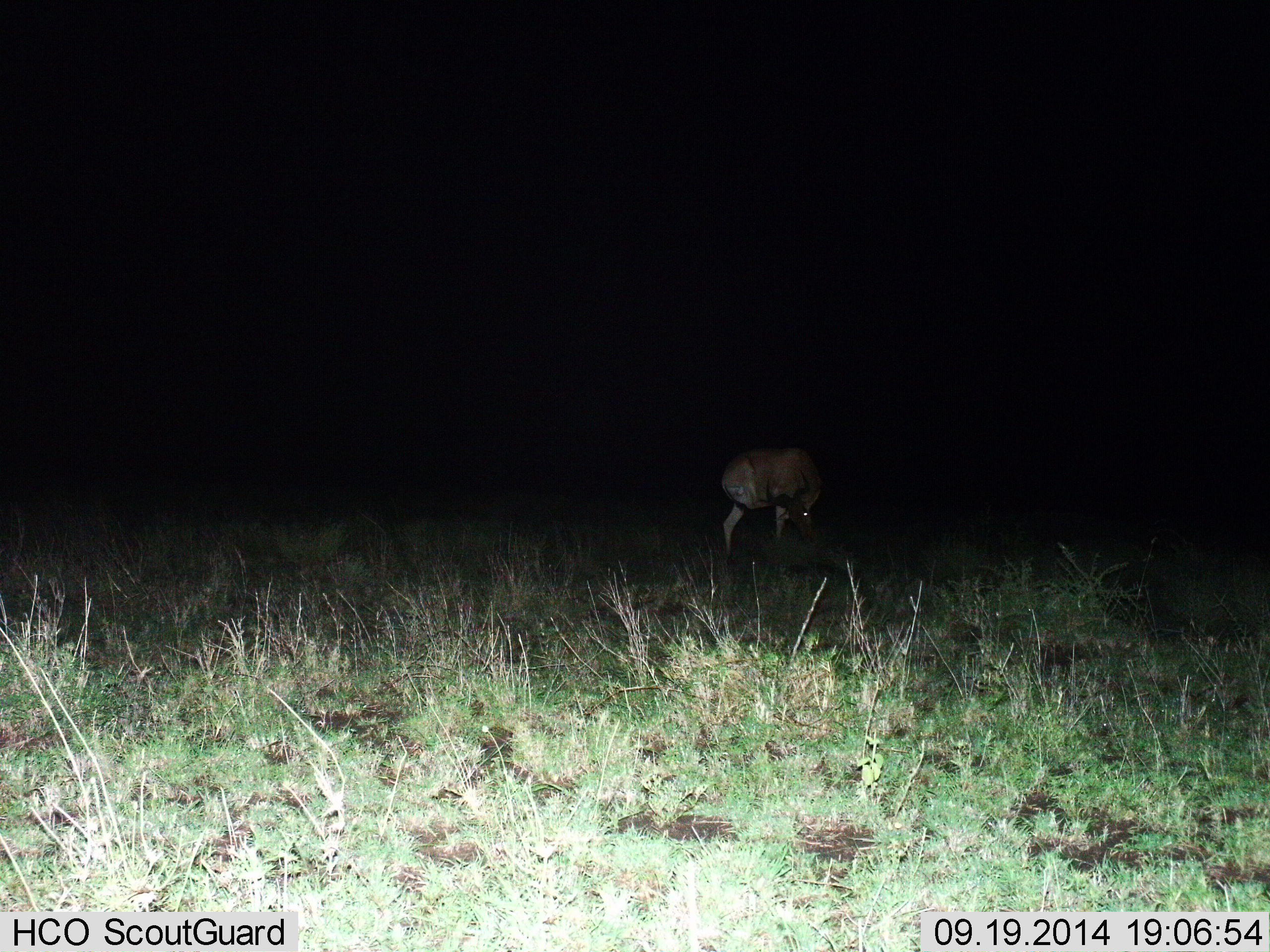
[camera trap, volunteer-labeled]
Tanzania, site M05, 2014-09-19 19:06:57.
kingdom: Animalia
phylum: Chordata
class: Mammalia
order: Artiodactyla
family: Bovidae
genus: Alcelaphus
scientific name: Alcelaphus buselaphus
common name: hartebeest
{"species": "hartebeest (Alcelaphus buselaphus)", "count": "1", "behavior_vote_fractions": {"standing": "80%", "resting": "0%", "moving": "0%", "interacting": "10%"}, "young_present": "0%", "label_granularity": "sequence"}